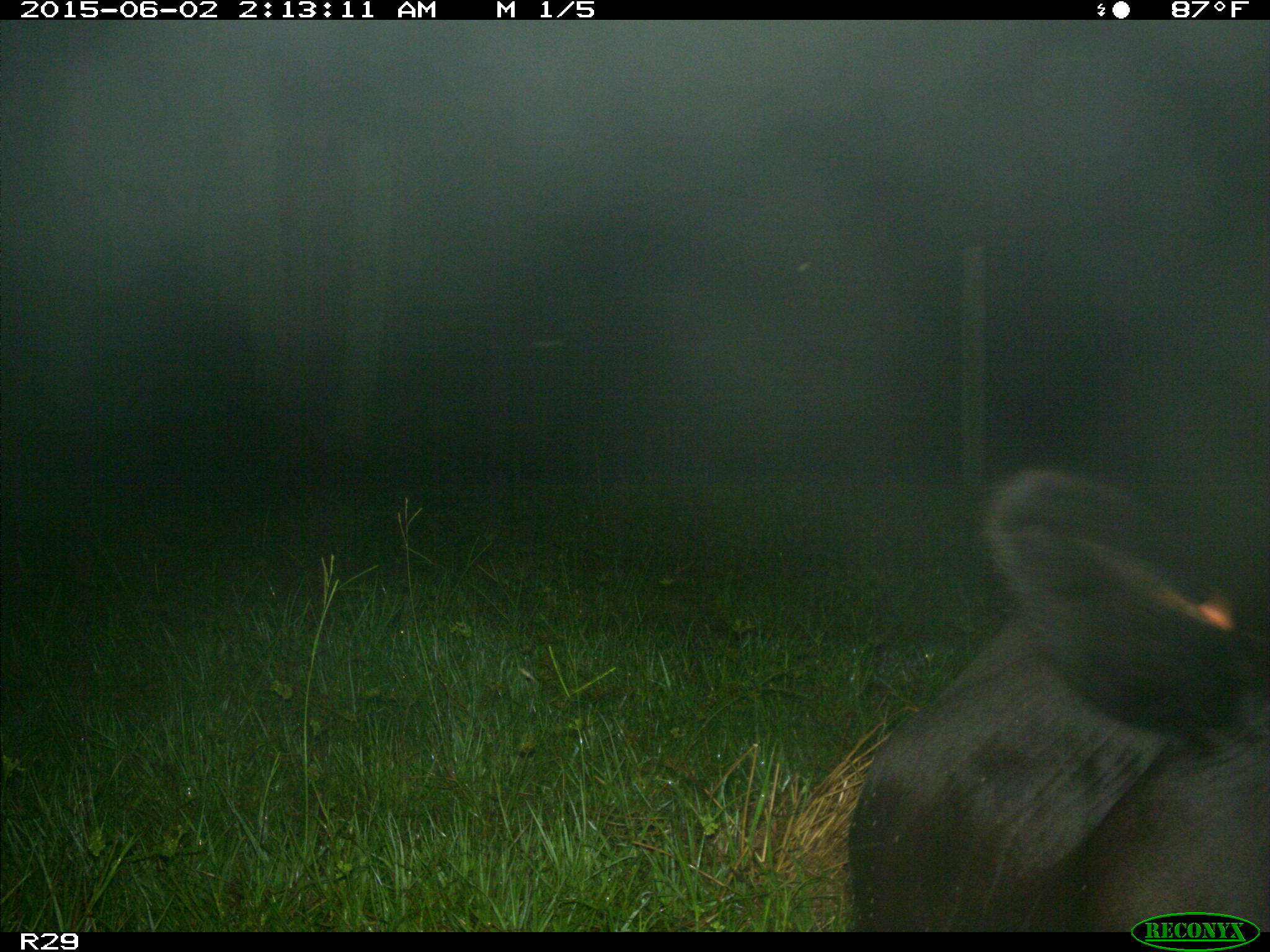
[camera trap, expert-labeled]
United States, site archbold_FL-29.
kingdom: Animalia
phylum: Chordata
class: Mammalia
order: Artiodactyla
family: Bovidae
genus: Bos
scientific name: Bos taurus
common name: domestic cow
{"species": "Bos taurus (domestic cow)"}